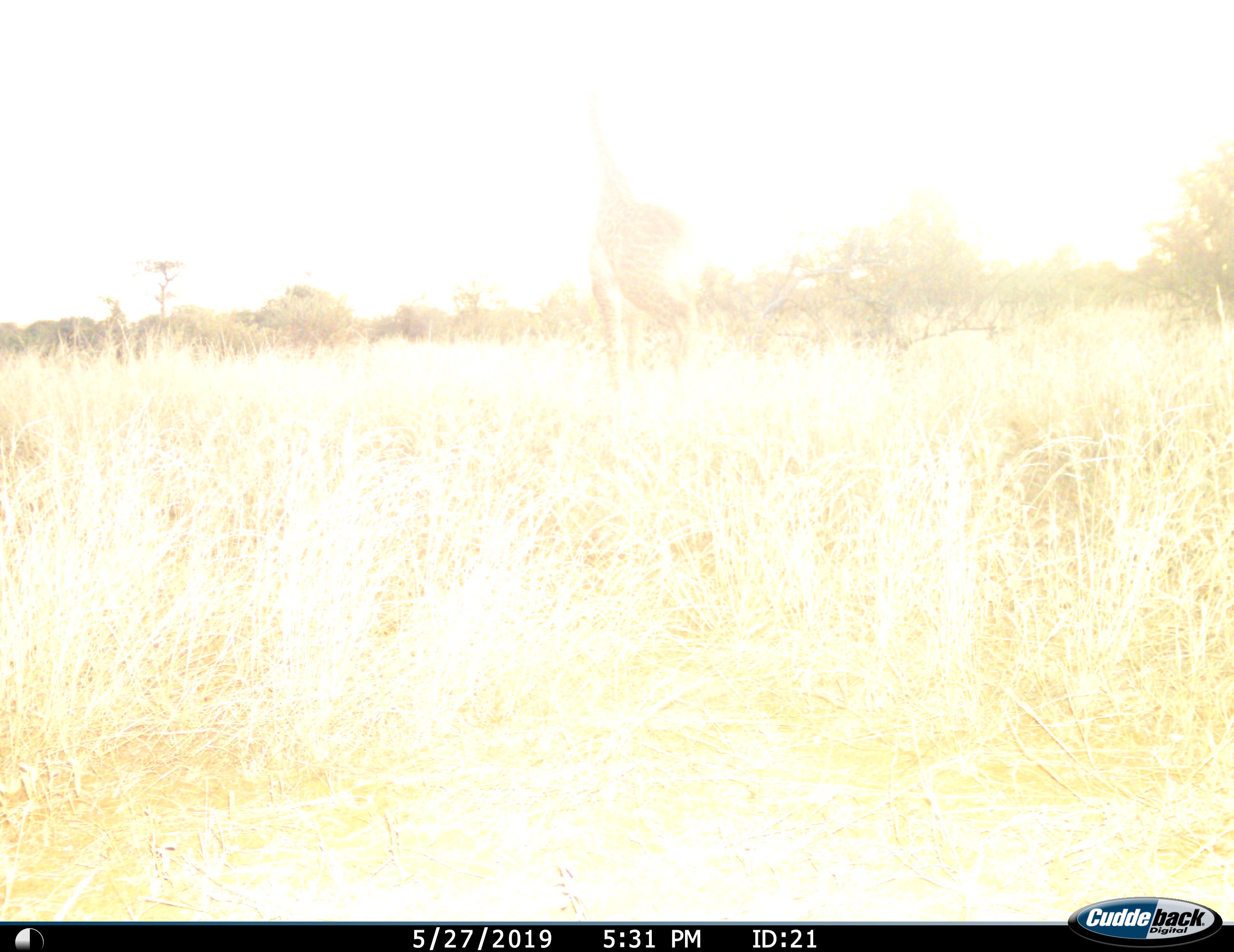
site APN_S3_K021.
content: unidentified animal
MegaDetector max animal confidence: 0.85